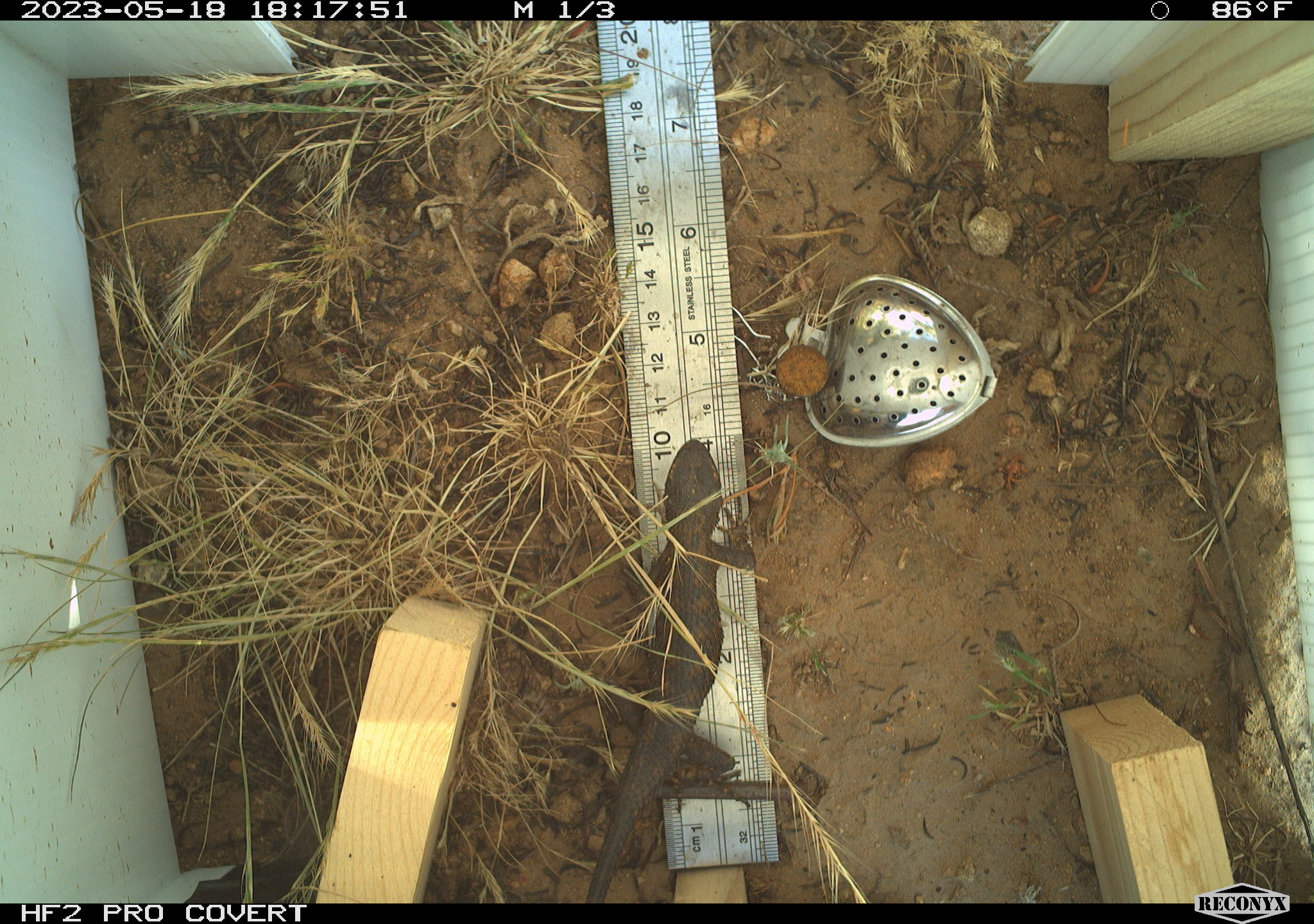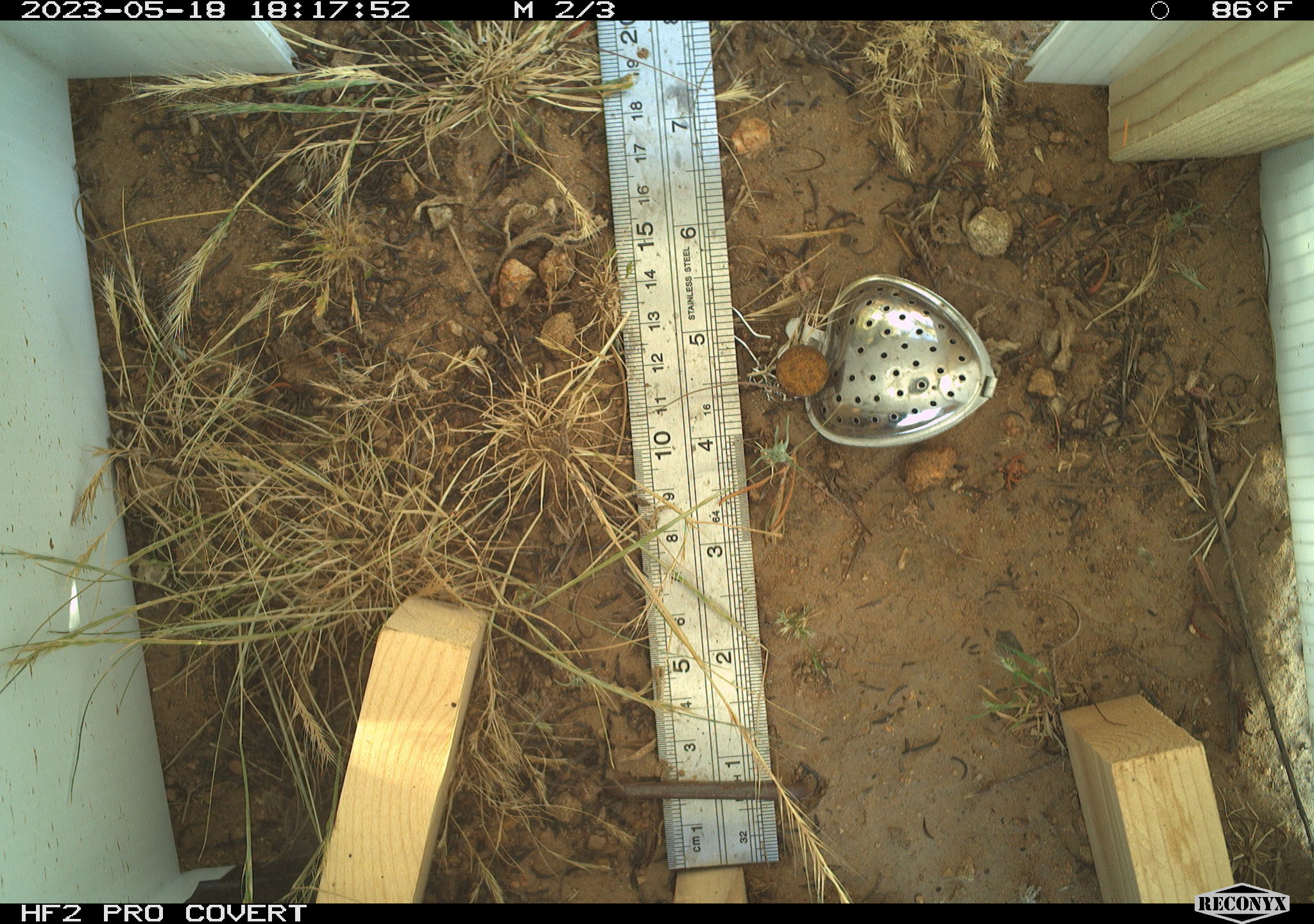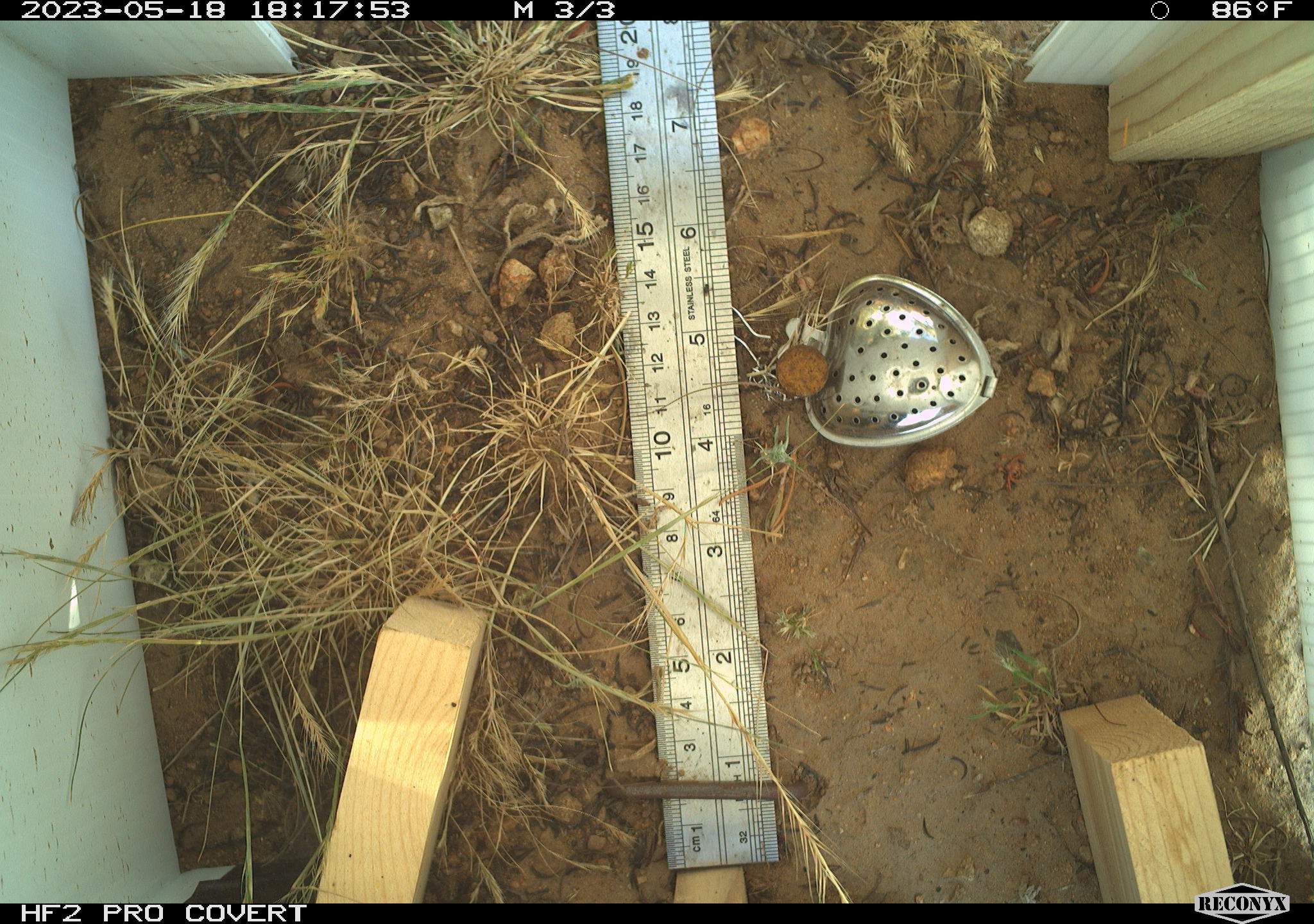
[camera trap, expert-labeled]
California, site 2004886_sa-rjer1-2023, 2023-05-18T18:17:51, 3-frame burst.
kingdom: Animalia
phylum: Chordata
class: Reptilia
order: Squamata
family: Phrynosomatidae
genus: Sceloporus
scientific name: Sceloporus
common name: spiny lizards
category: sceloporus species